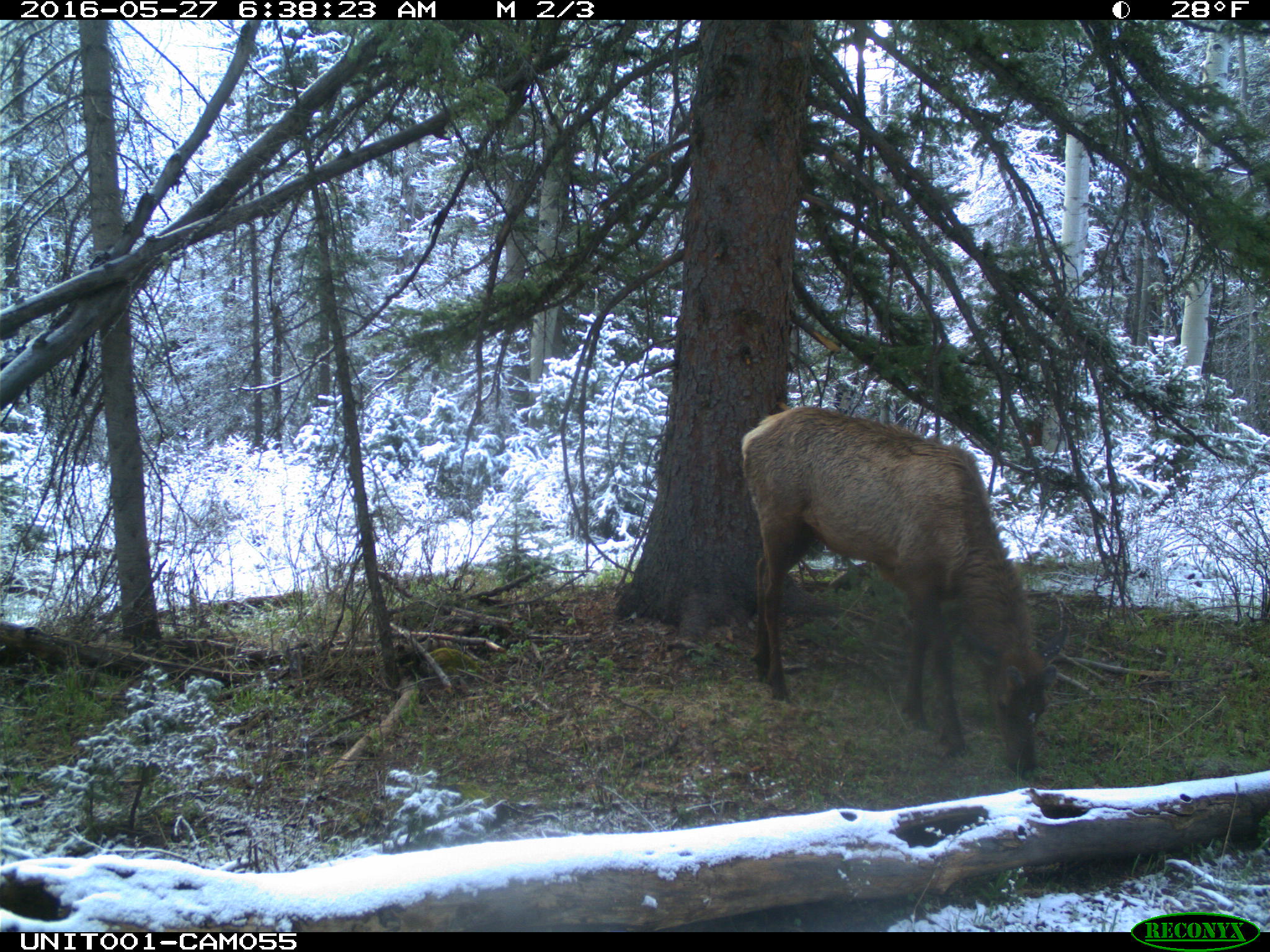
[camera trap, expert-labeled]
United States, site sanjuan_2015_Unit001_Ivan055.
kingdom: Animalia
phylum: Chordata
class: Mammalia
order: Artiodactyla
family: Cervidae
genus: Cervus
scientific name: Cervus elaphus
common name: red deer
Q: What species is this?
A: Cervus elaphus (red deer).